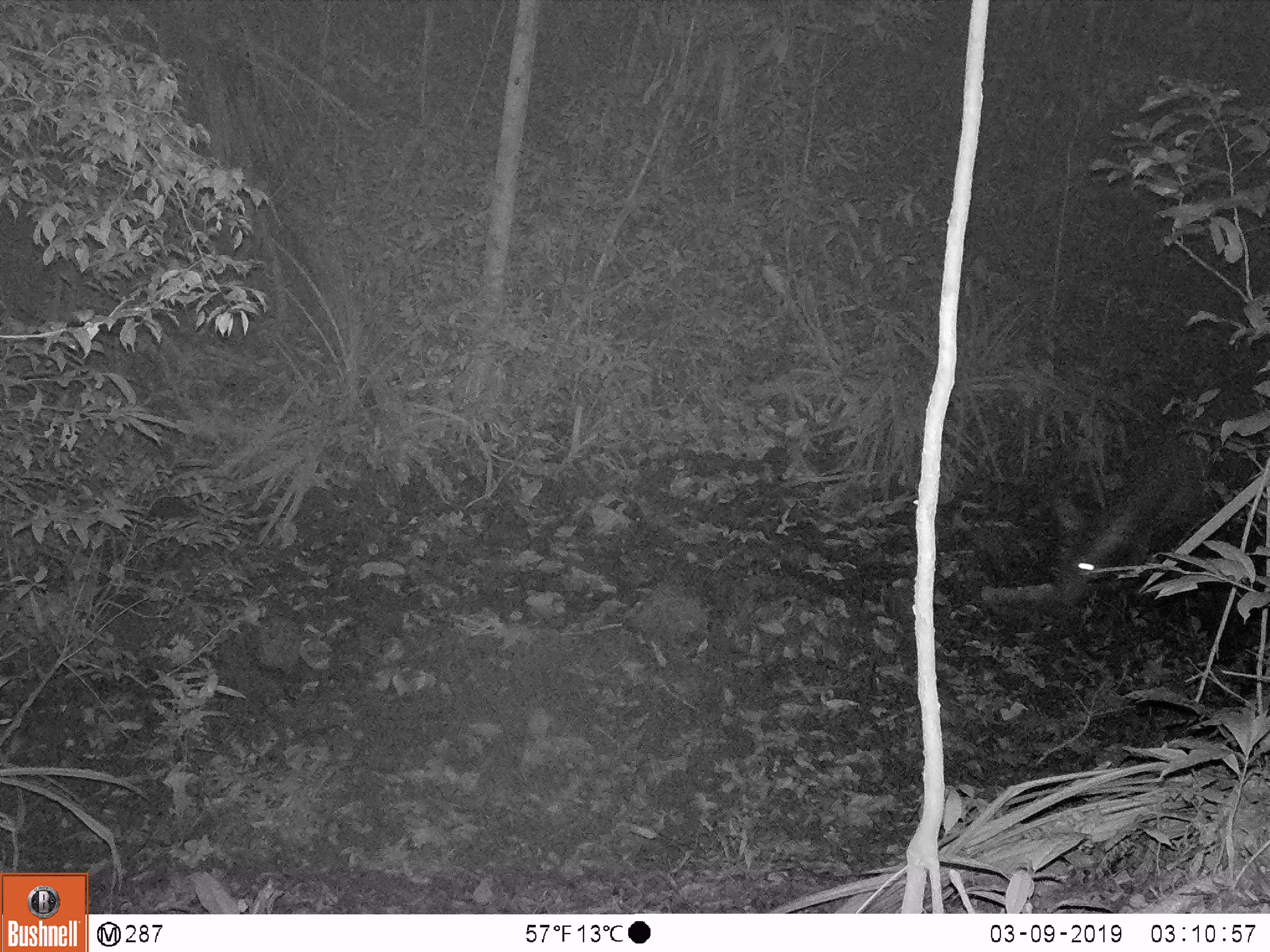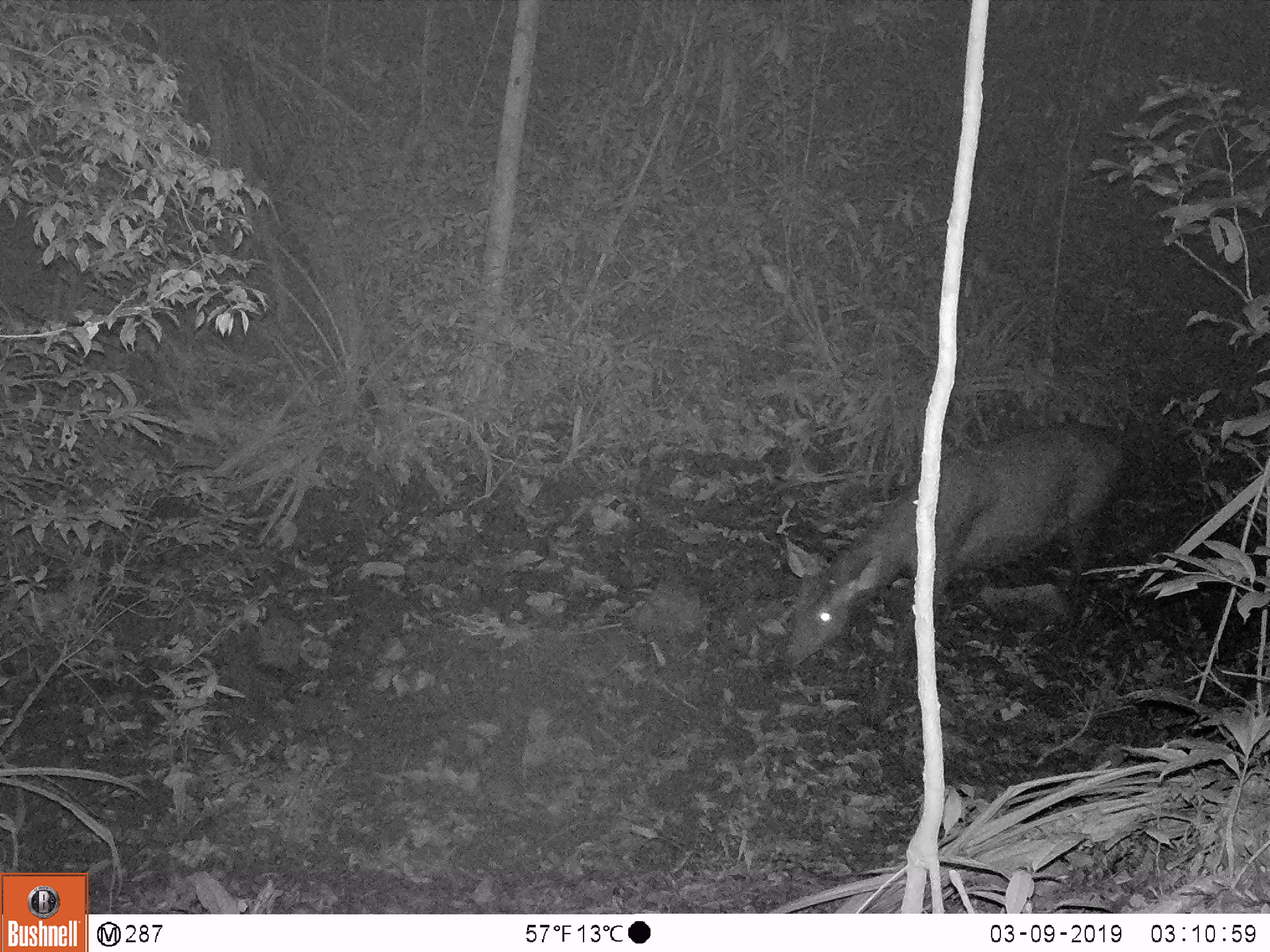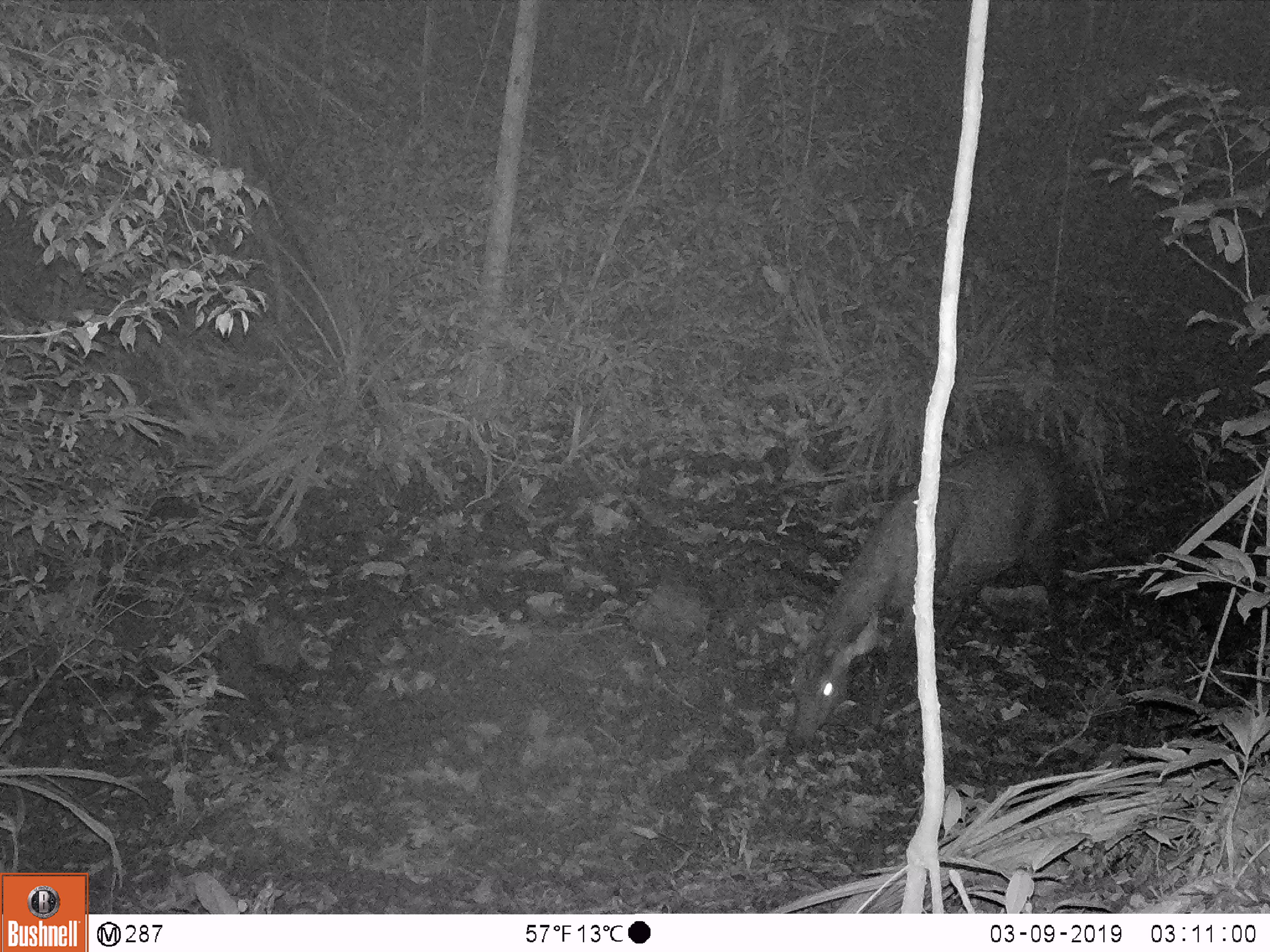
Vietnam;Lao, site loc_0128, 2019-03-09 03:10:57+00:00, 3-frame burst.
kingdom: Animalia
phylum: Chordata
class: Mammalia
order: Artiodactyla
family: Cervidae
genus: Rusa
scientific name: Rusa unicolor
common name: sambar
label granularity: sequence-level